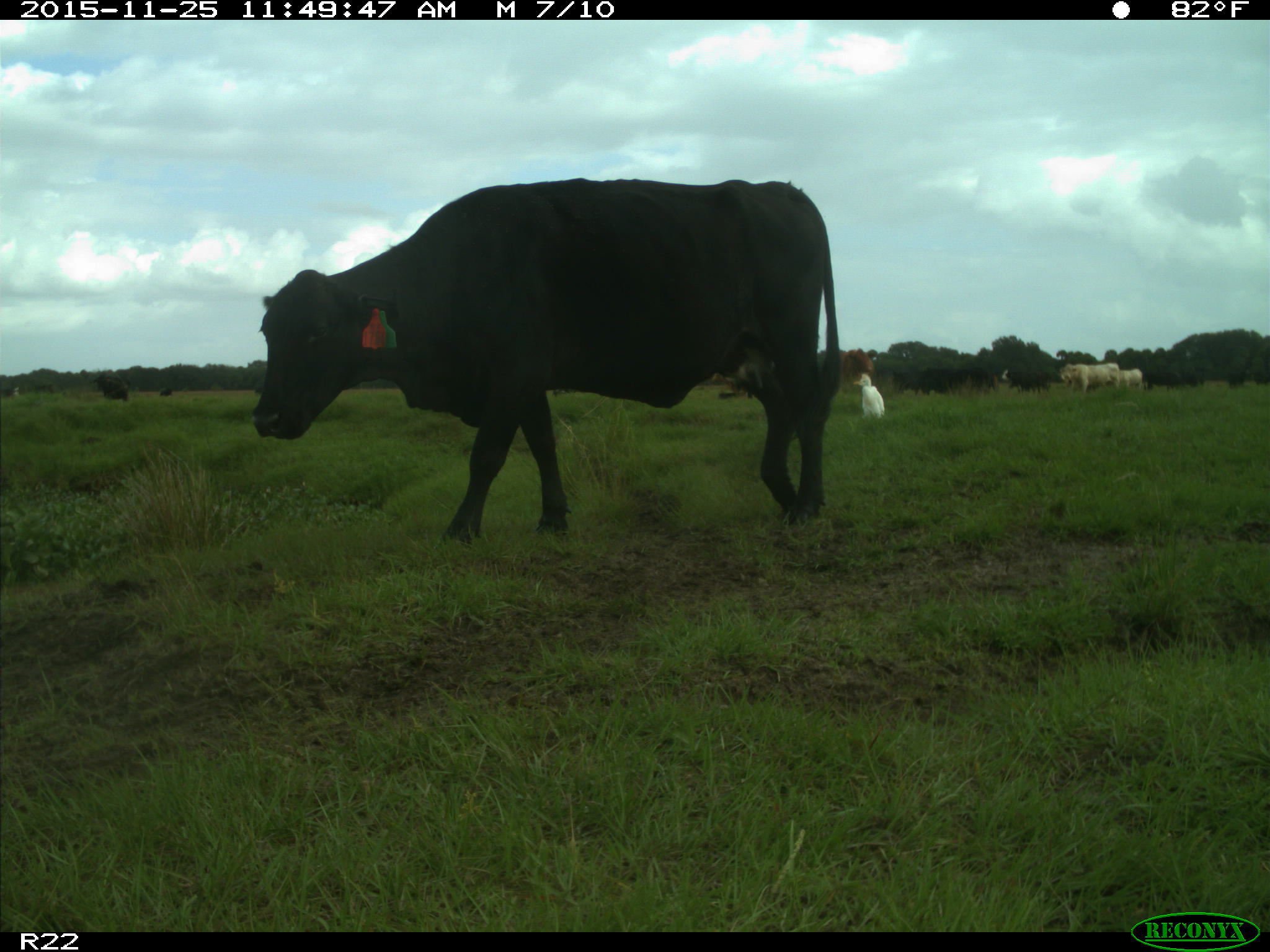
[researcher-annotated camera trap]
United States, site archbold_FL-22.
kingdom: Animalia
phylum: Chordata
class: Mammalia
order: Artiodactyla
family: Bovidae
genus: Bos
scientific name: Bos taurus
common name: domestic cow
Bos taurus (domestic cow).